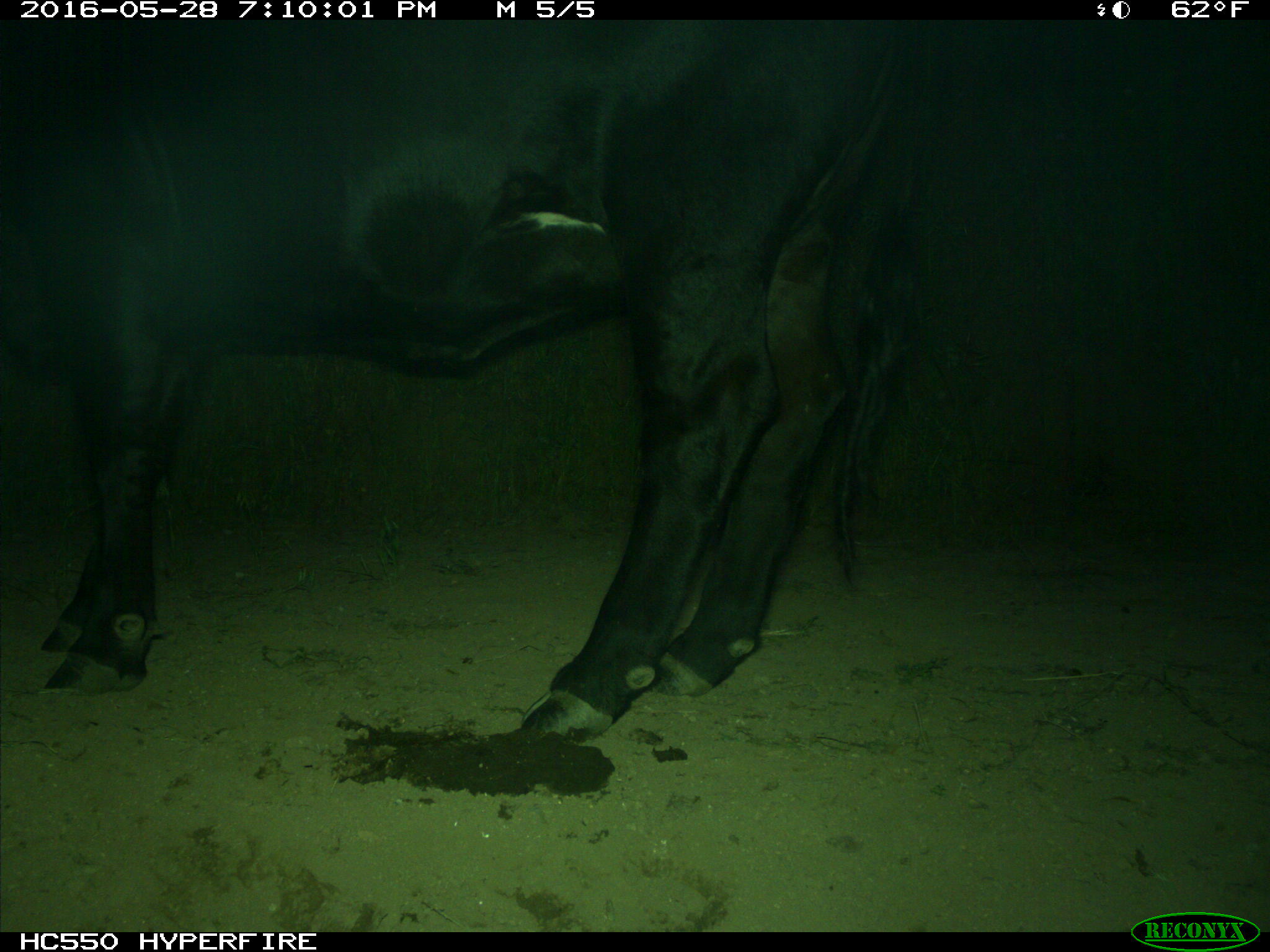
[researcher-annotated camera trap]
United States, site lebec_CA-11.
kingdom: Animalia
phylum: Chordata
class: Mammalia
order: Artiodactyla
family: Bovidae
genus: Bos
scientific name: Bos taurus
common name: domestic cow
Bos taurus (domestic cow).